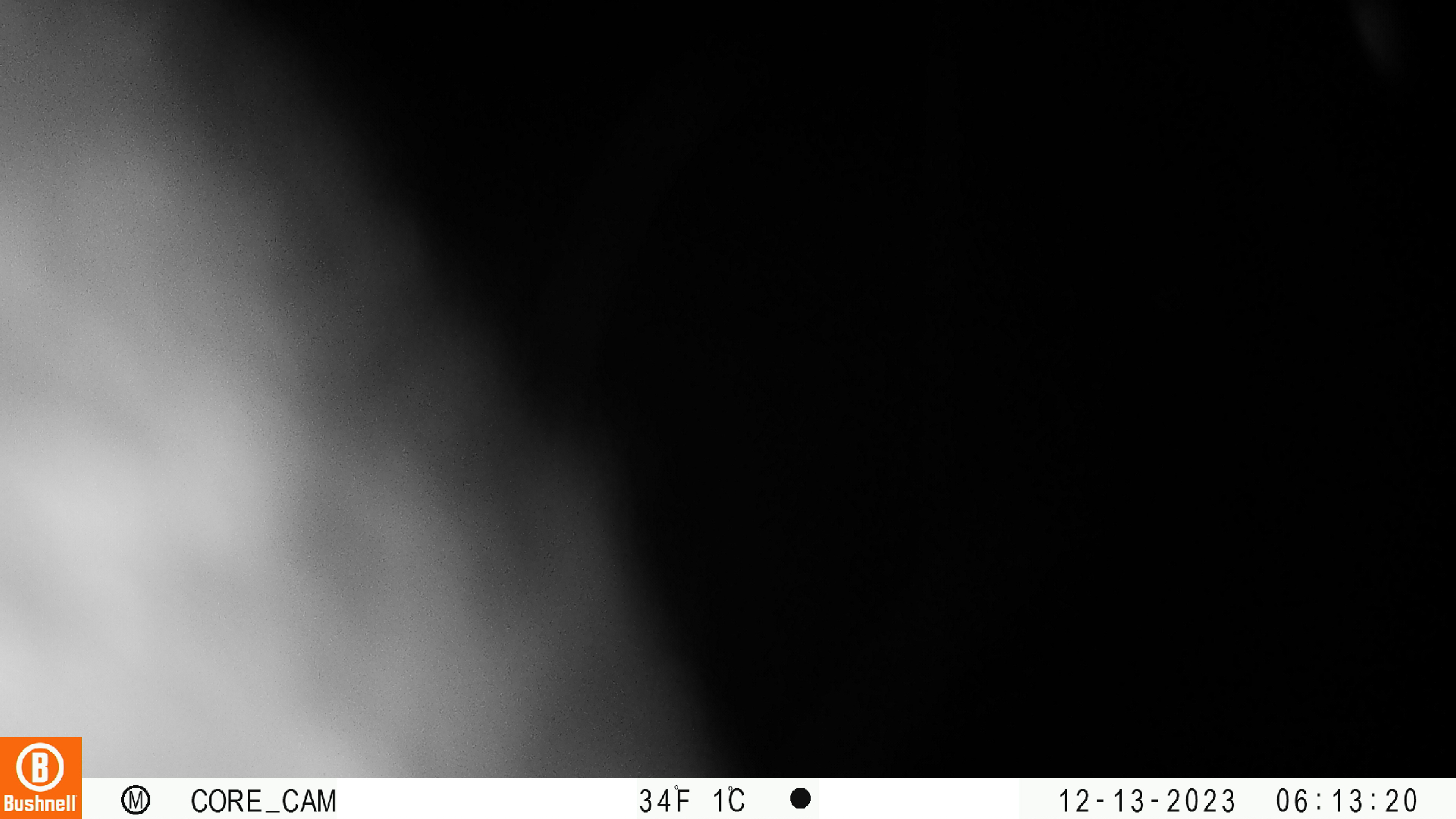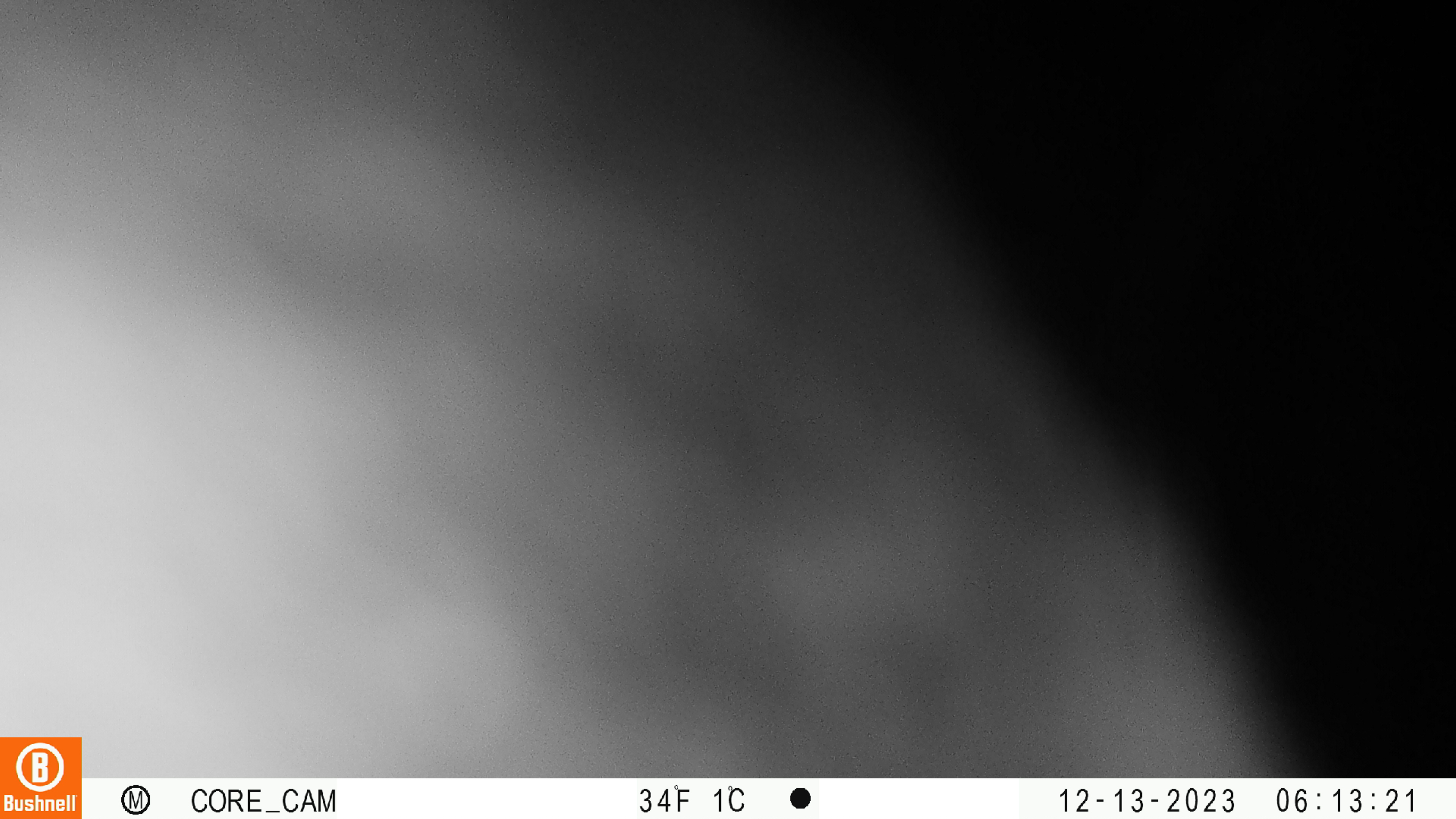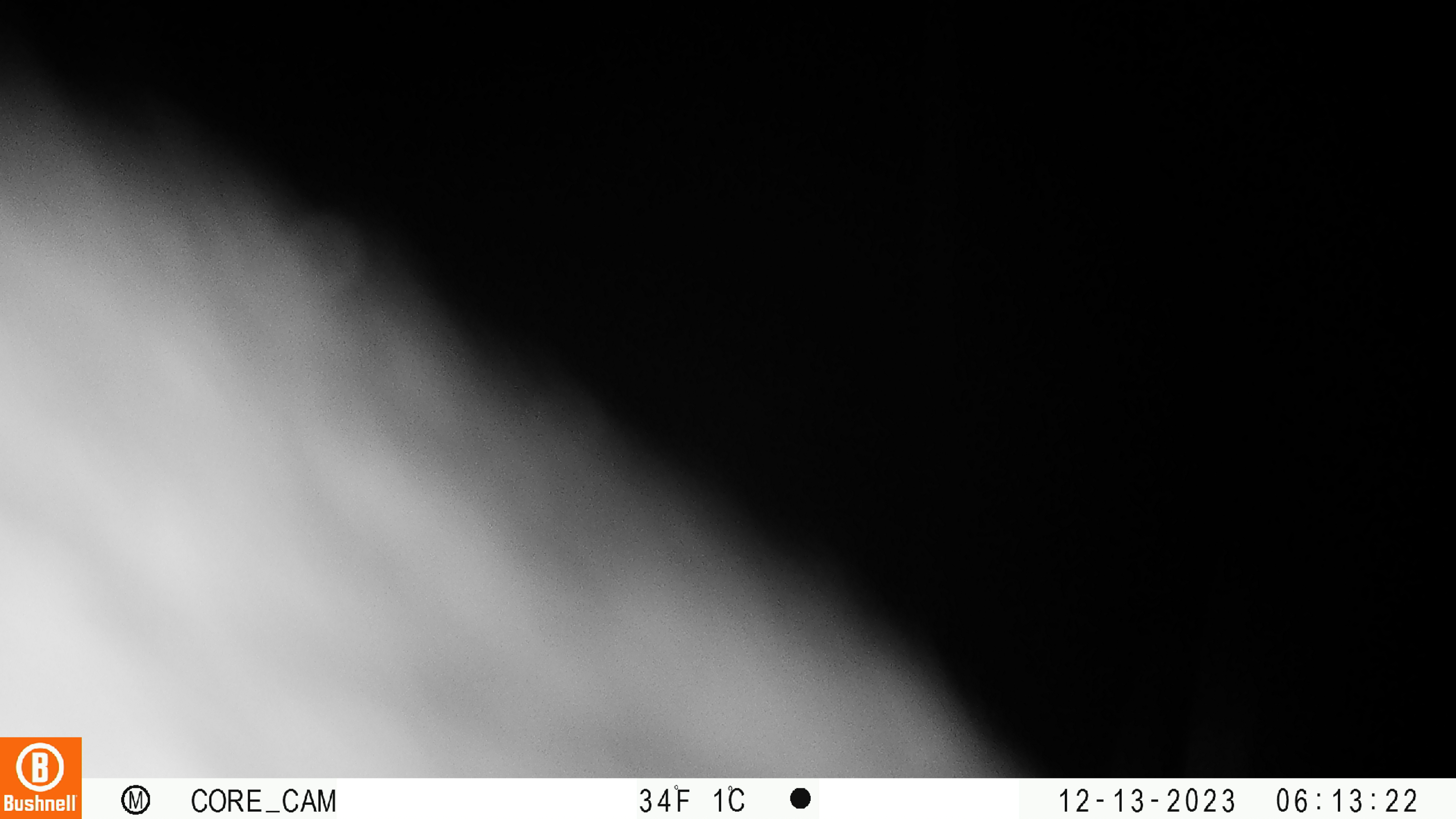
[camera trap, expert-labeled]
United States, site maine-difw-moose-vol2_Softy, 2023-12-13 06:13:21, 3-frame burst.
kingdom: Animalia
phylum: Chordata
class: Mammalia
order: Artiodactyla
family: Cervidae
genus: Alces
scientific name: Alces alces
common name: moose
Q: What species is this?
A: Moose (Alces alces).